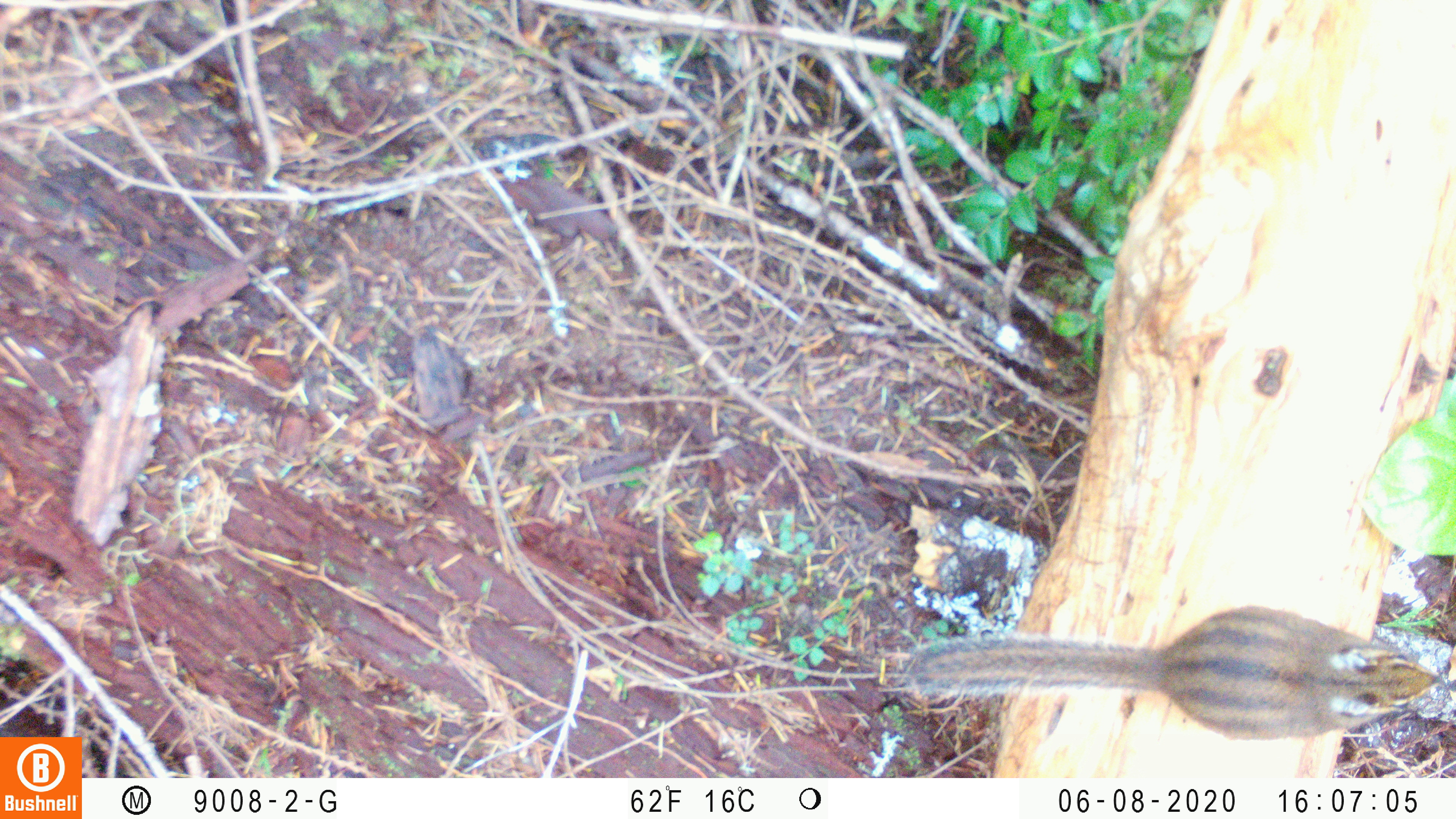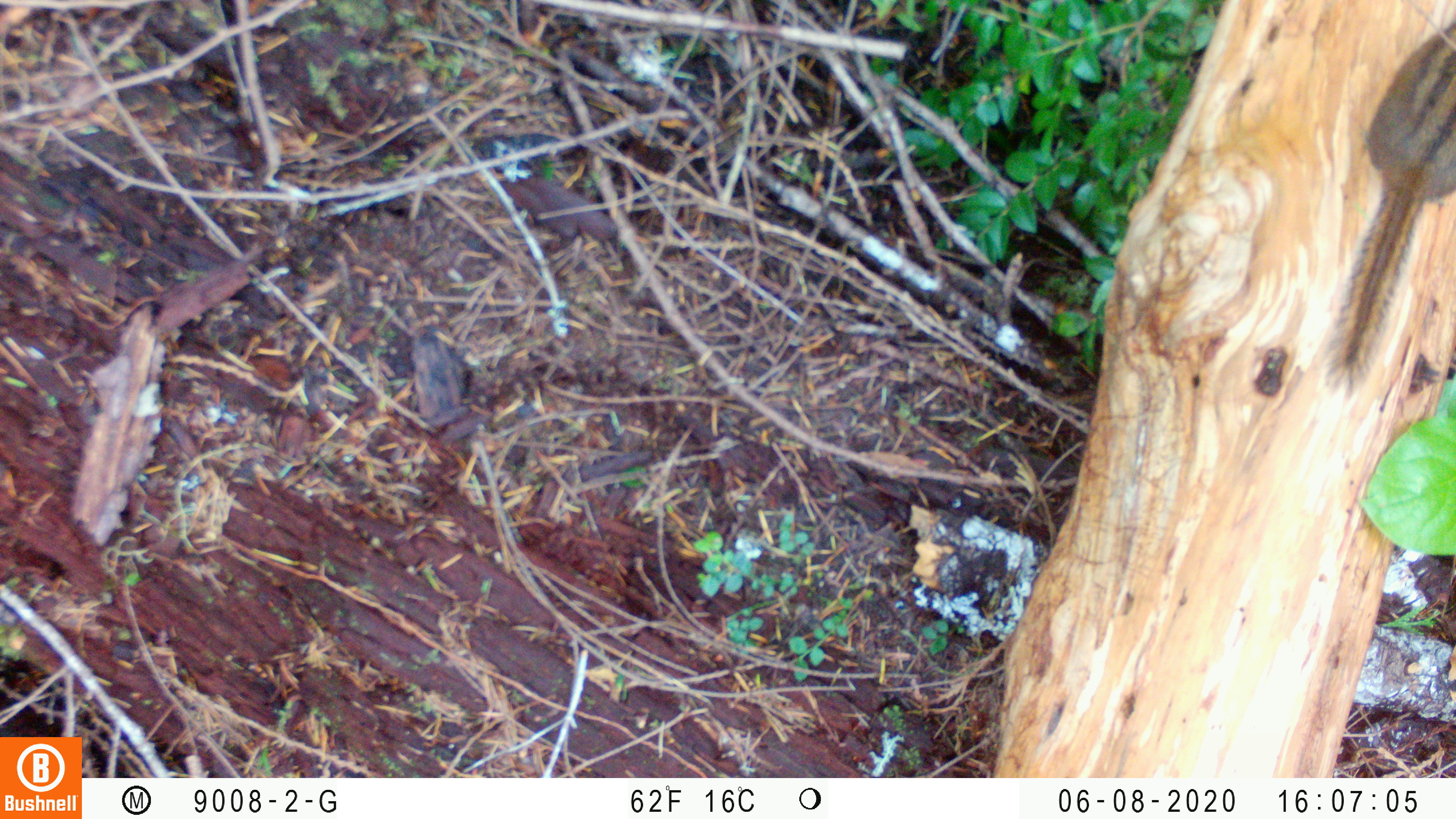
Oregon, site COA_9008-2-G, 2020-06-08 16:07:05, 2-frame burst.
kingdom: Animalia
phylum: Chordata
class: Mammalia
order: Rodentia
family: Sciuridae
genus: Neotamias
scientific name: Neotamias townsendii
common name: townsend's chipmunk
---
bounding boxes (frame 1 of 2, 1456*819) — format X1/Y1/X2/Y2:
townsend's chipmunk: 899/599/1443/745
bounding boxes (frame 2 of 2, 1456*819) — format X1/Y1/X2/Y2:
townsend's chipmunk: 1307/16/1453/402